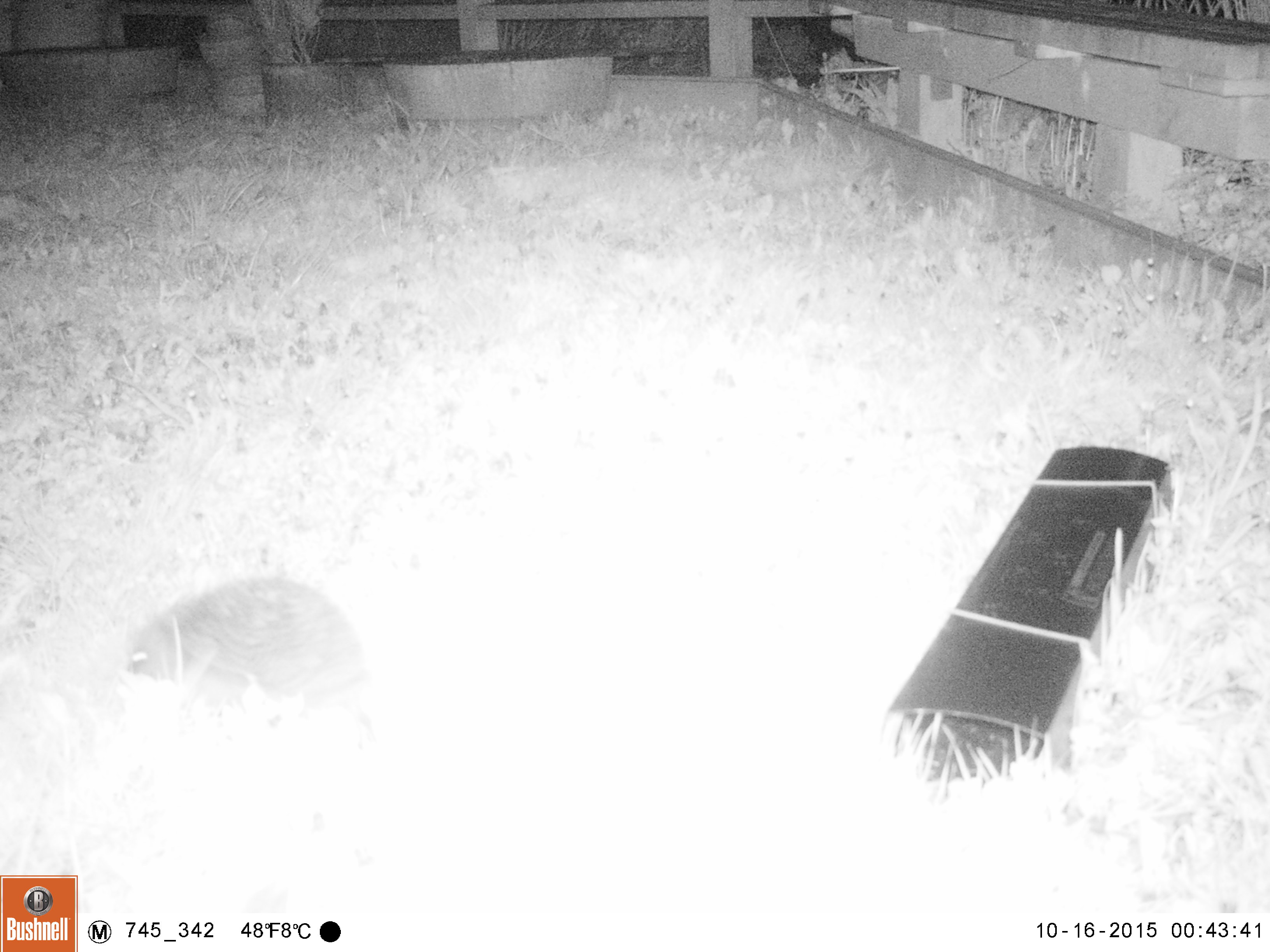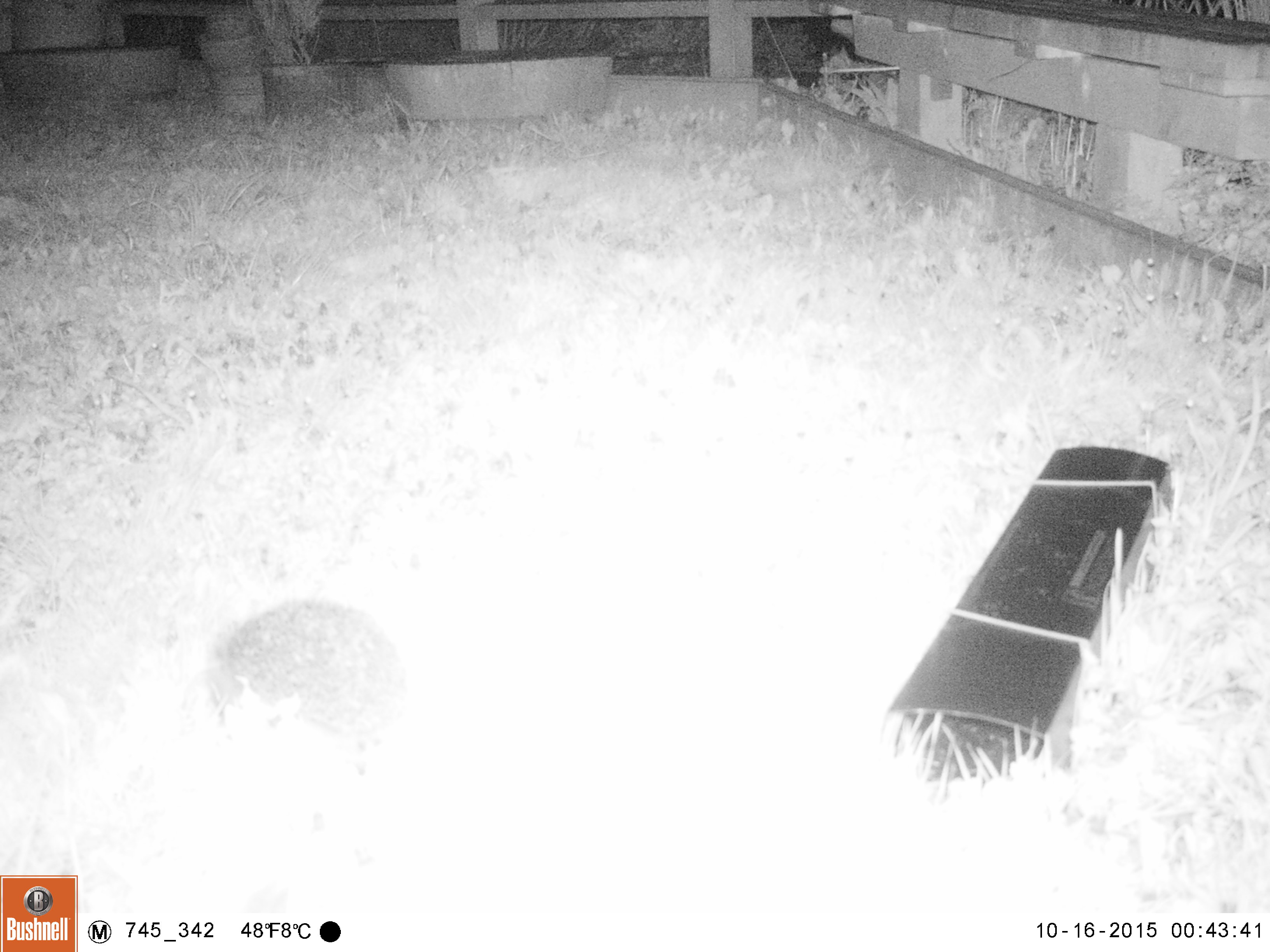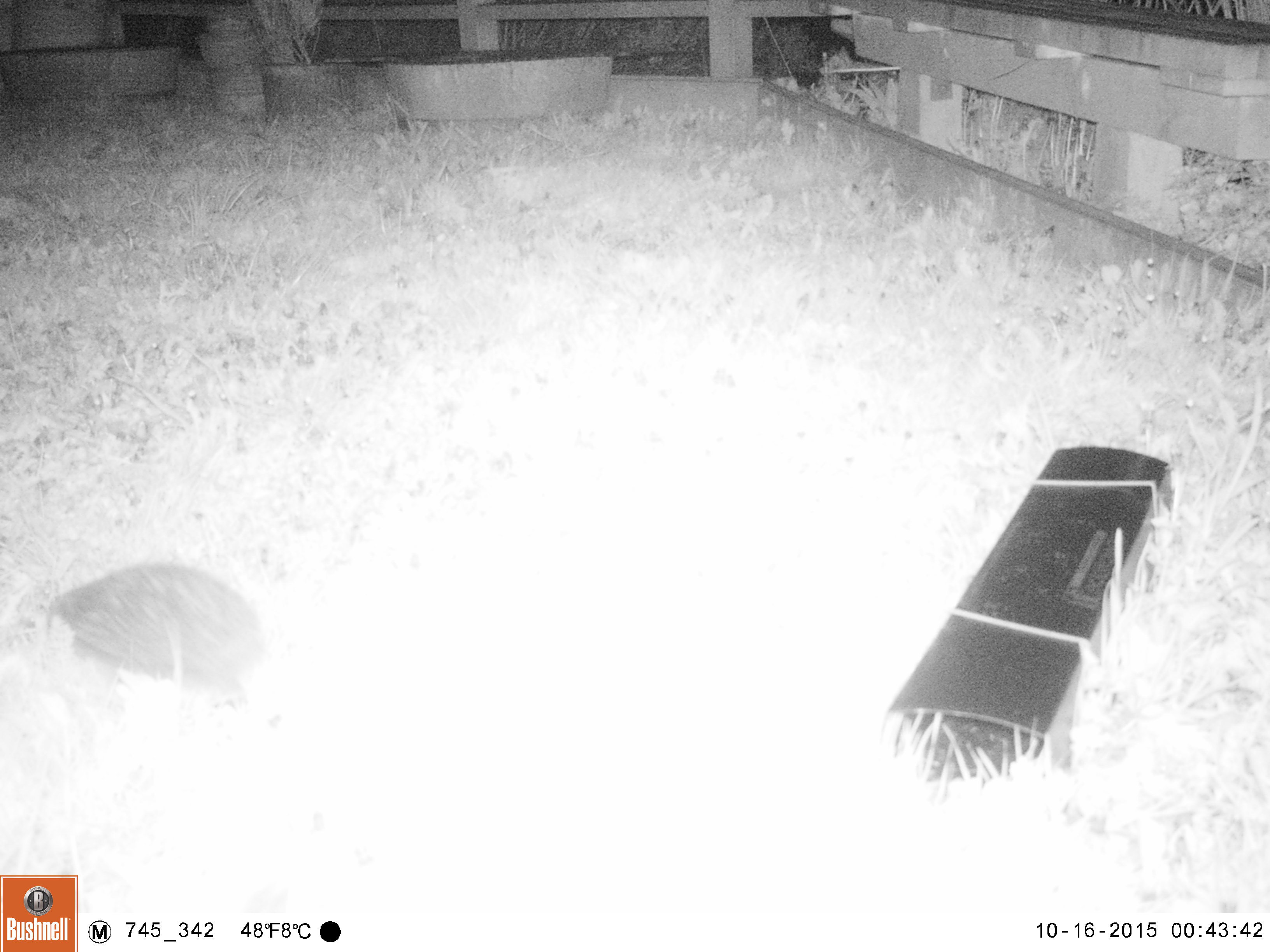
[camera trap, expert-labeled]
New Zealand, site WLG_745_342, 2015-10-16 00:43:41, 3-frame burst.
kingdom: Animalia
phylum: Chordata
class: Mammalia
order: Eulipotyphla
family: Erinaceidae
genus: Erinaceus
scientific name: Erinaceus europaeus europaeus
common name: european hedgehog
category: hedgehog